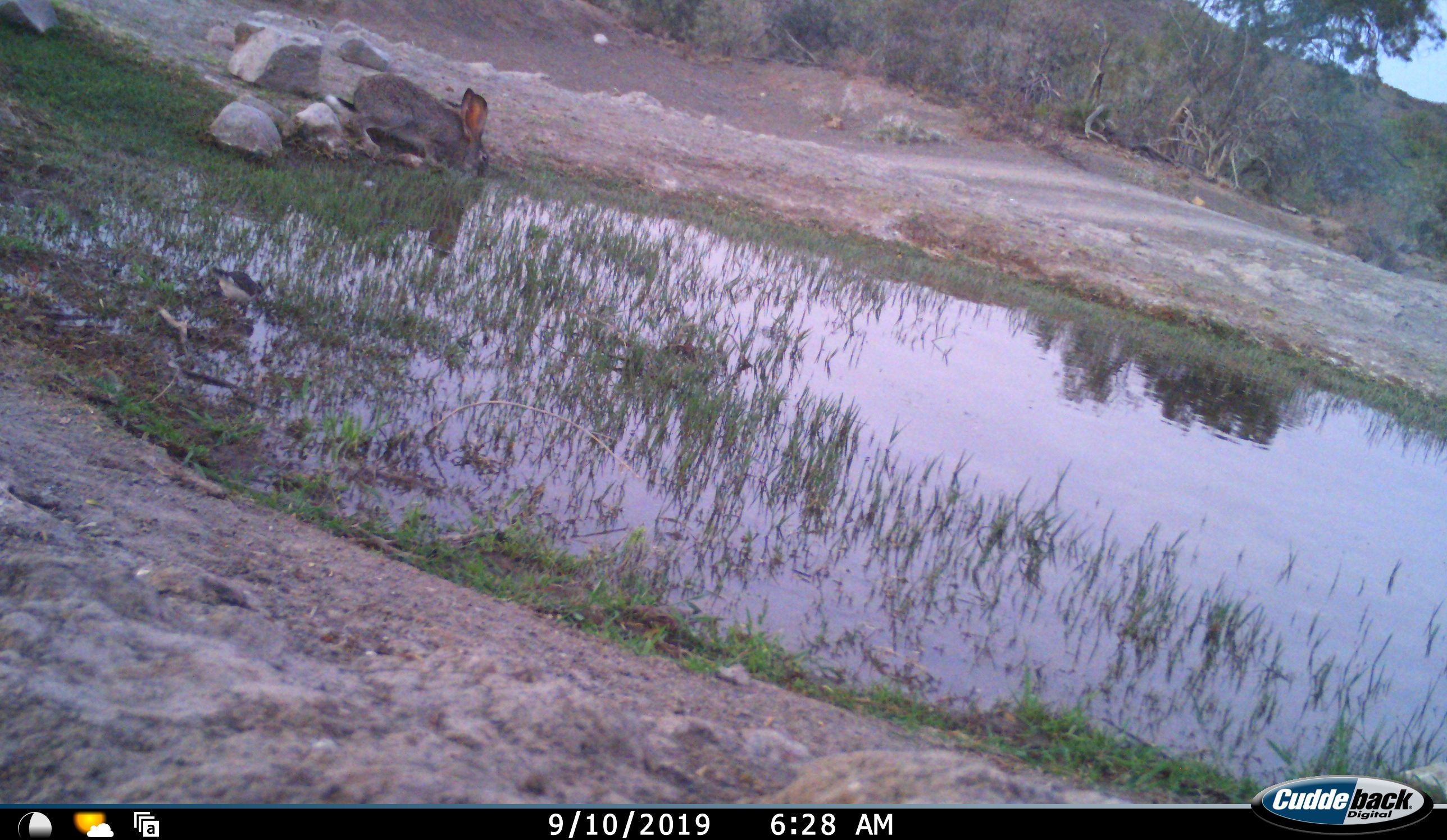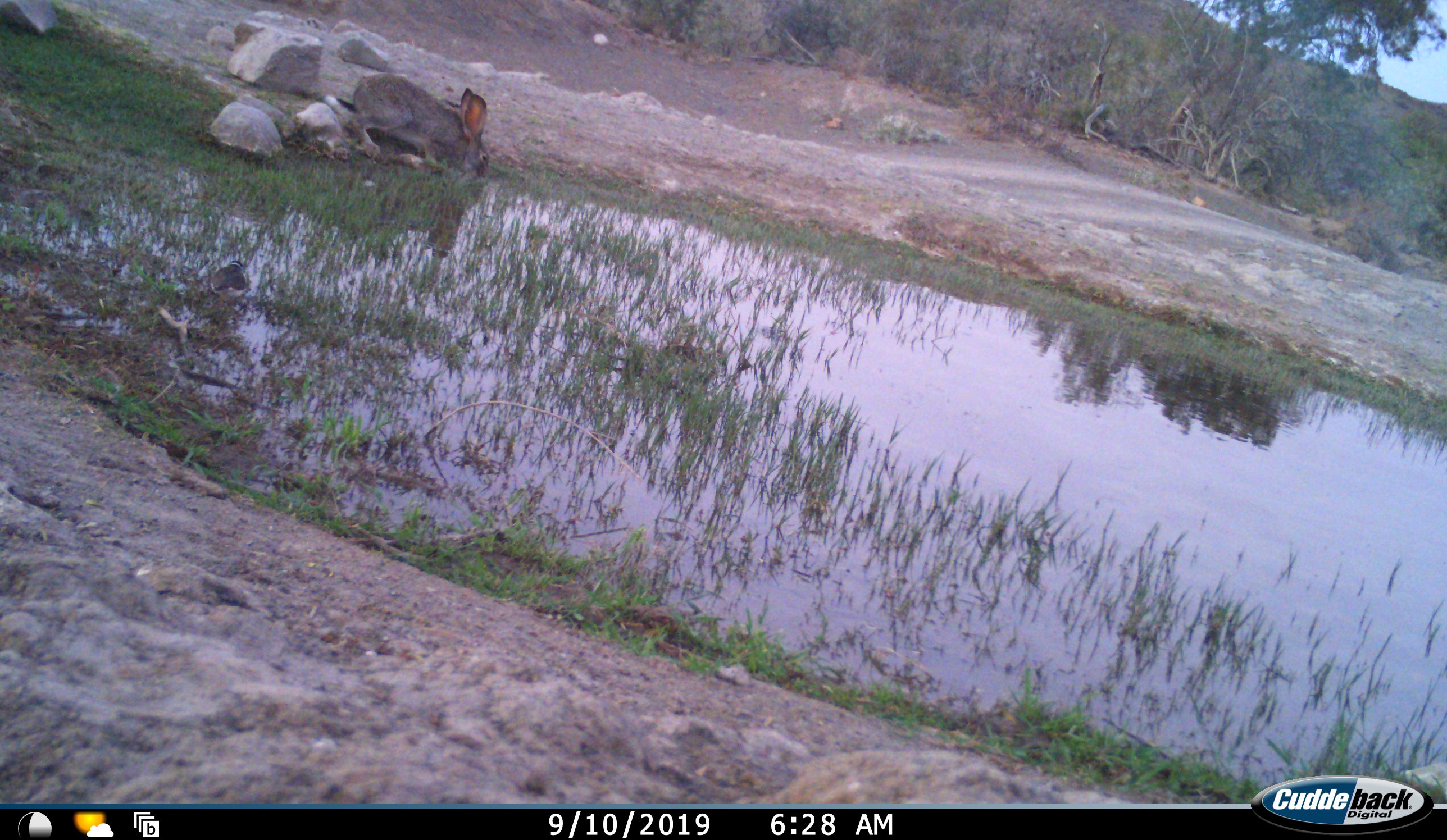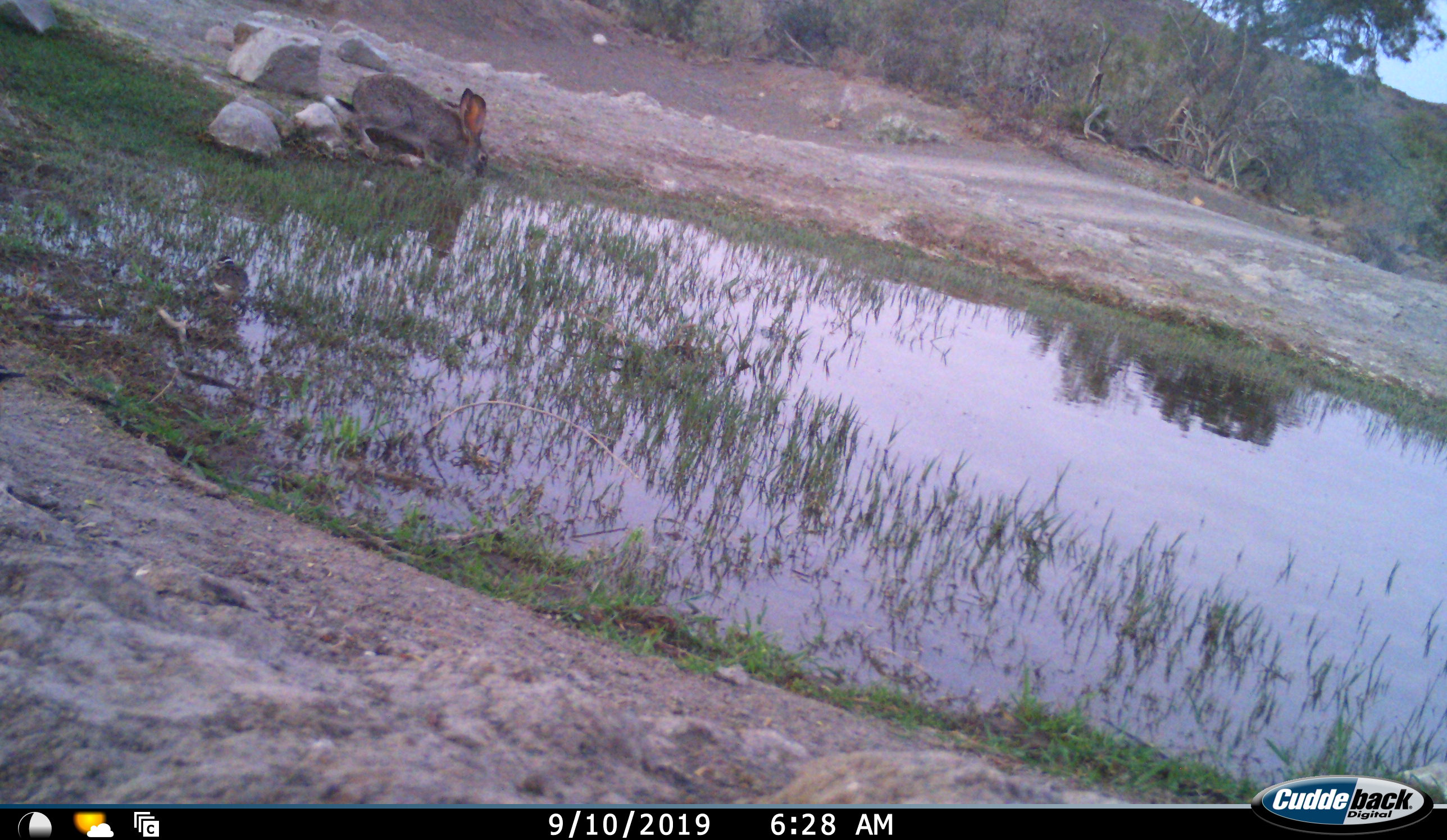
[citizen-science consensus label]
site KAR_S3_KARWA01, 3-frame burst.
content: unidentified animal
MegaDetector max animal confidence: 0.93